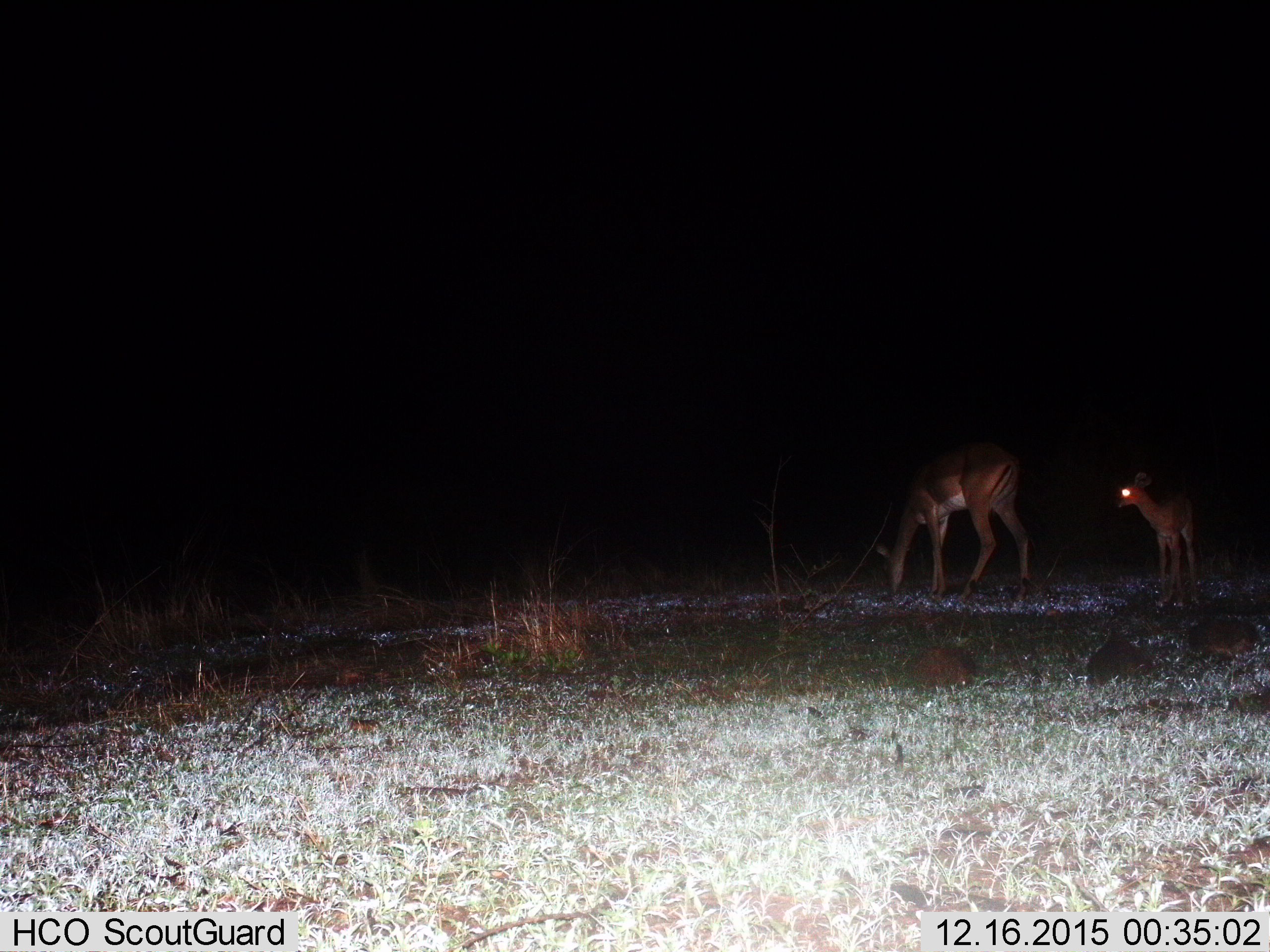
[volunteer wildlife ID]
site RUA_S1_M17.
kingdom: Animalia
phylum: Chordata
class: Mammalia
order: Artiodactyla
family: Bovidae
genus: Aepyceros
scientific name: Aepyceros melampus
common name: impala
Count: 2.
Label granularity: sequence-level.